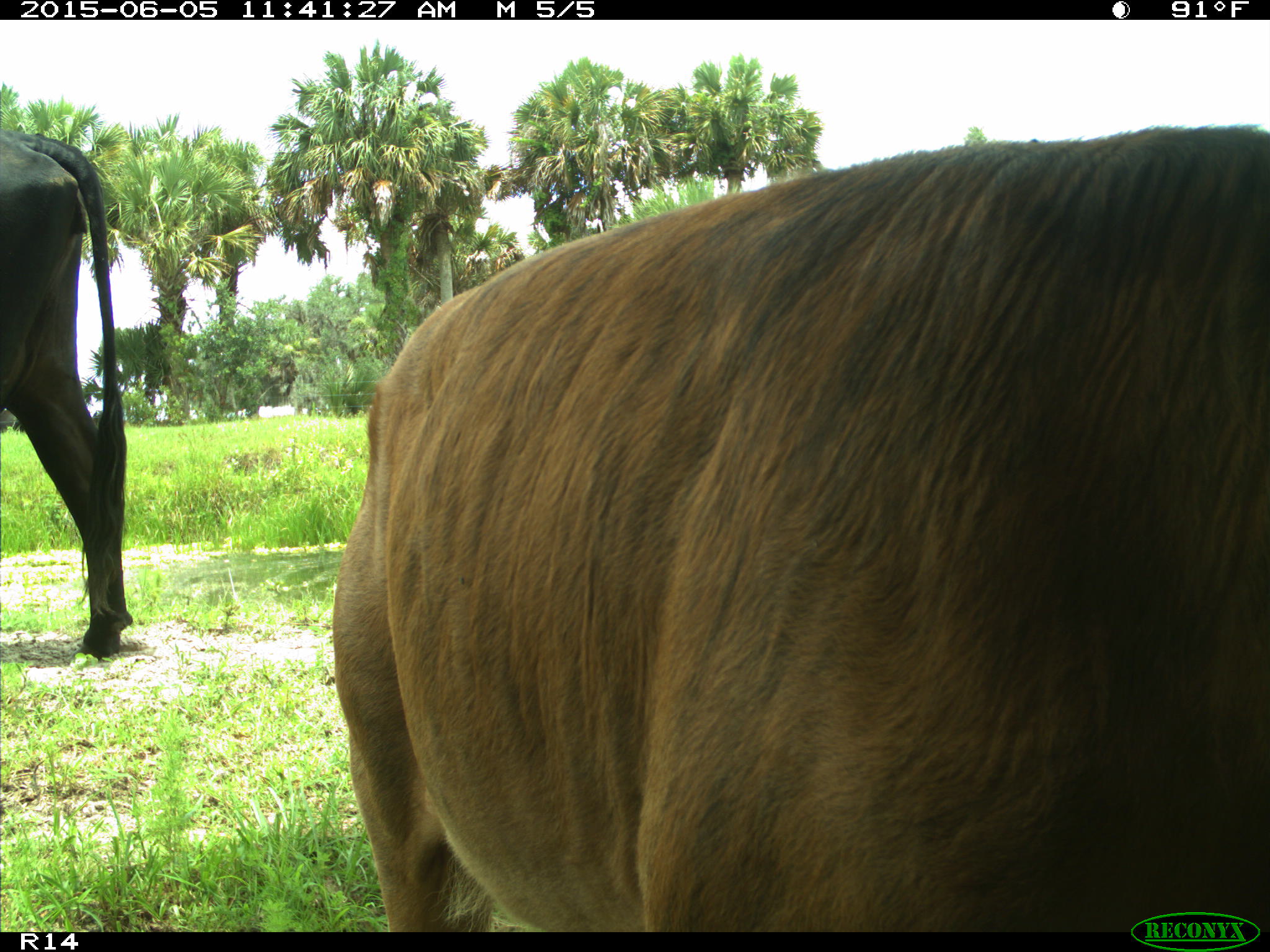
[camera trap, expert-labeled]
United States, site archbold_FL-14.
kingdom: Animalia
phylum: Chordata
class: Mammalia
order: Artiodactyla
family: Bovidae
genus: Bos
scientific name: Bos taurus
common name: domestic cow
Bos taurus (domestic cow).